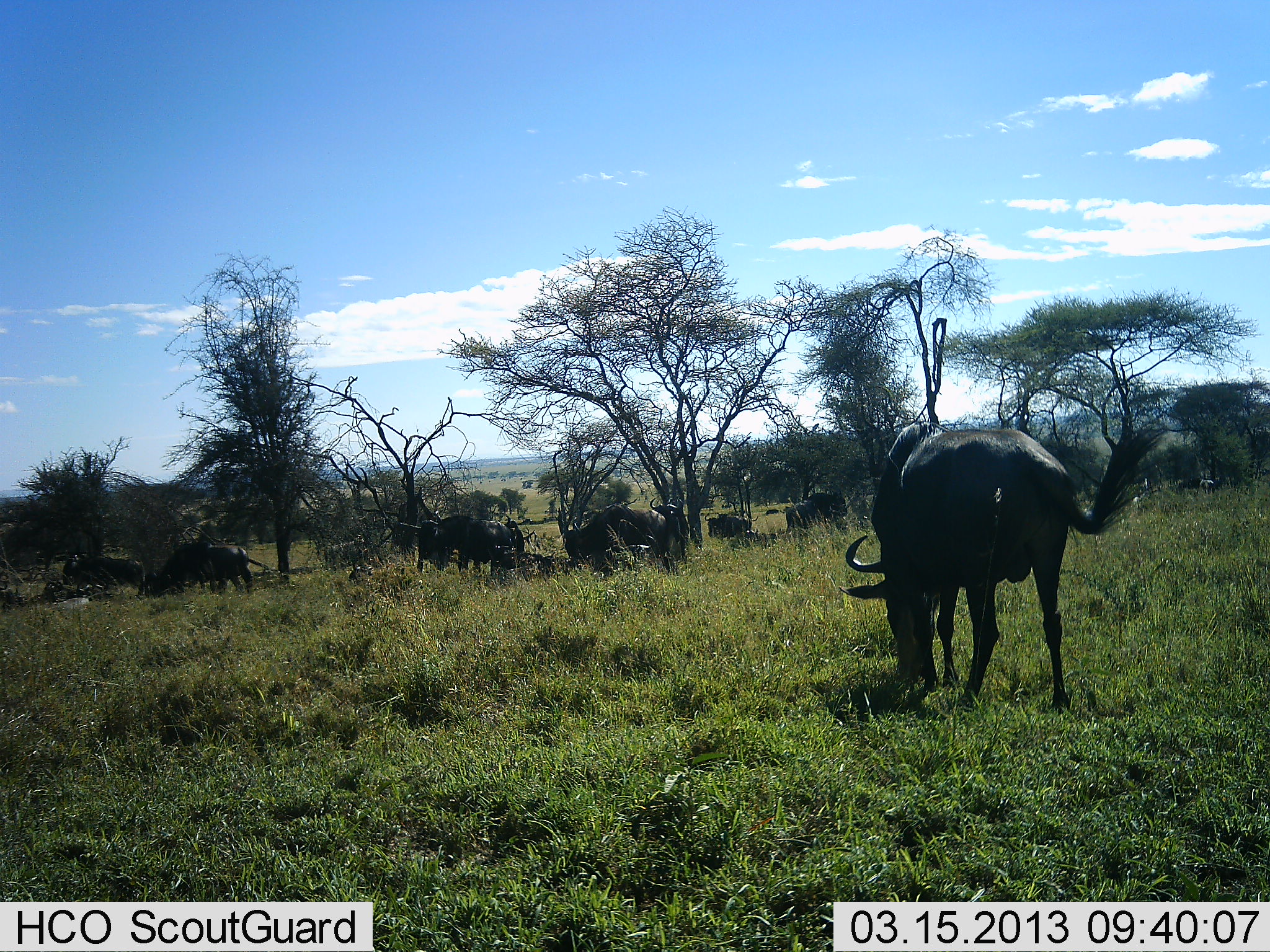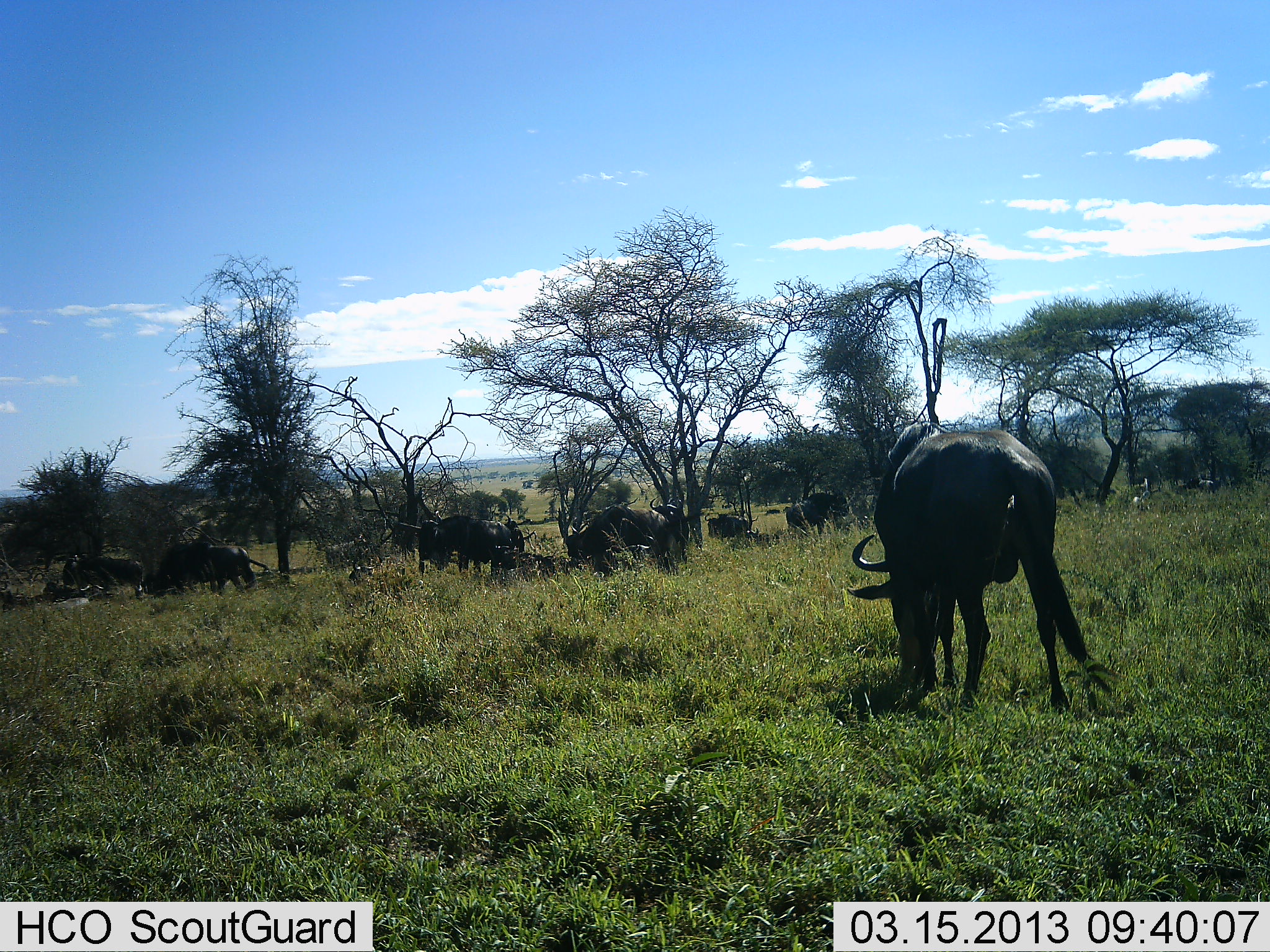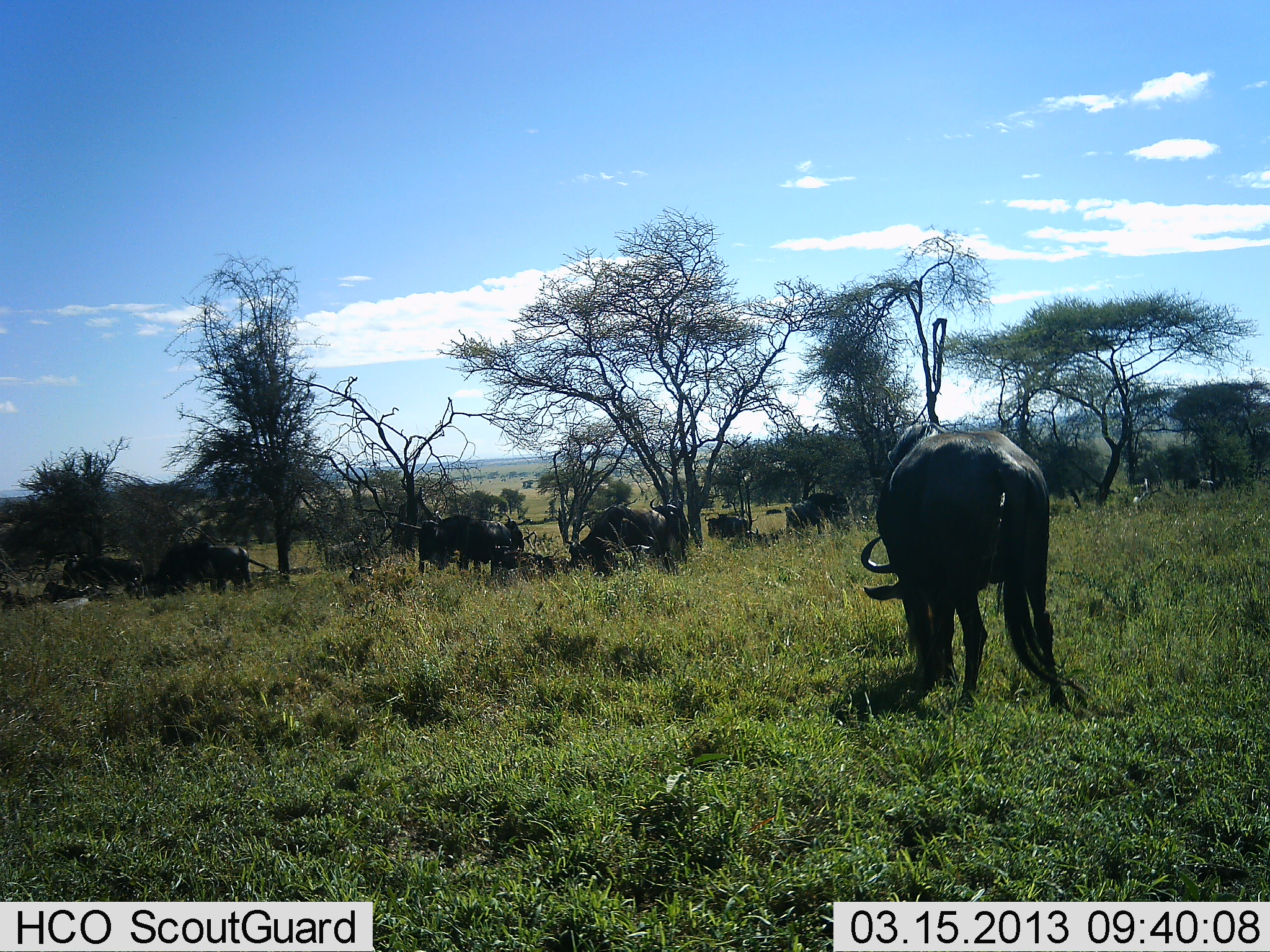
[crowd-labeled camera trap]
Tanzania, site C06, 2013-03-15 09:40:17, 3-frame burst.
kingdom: Animalia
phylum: Chordata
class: Mammalia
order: Artiodactyla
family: Bovidae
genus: Connochaetes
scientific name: Connochaetes taurinus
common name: blue wildebeest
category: wildebeest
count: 11-50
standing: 80%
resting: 40%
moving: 7%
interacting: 0%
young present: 0%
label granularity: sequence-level